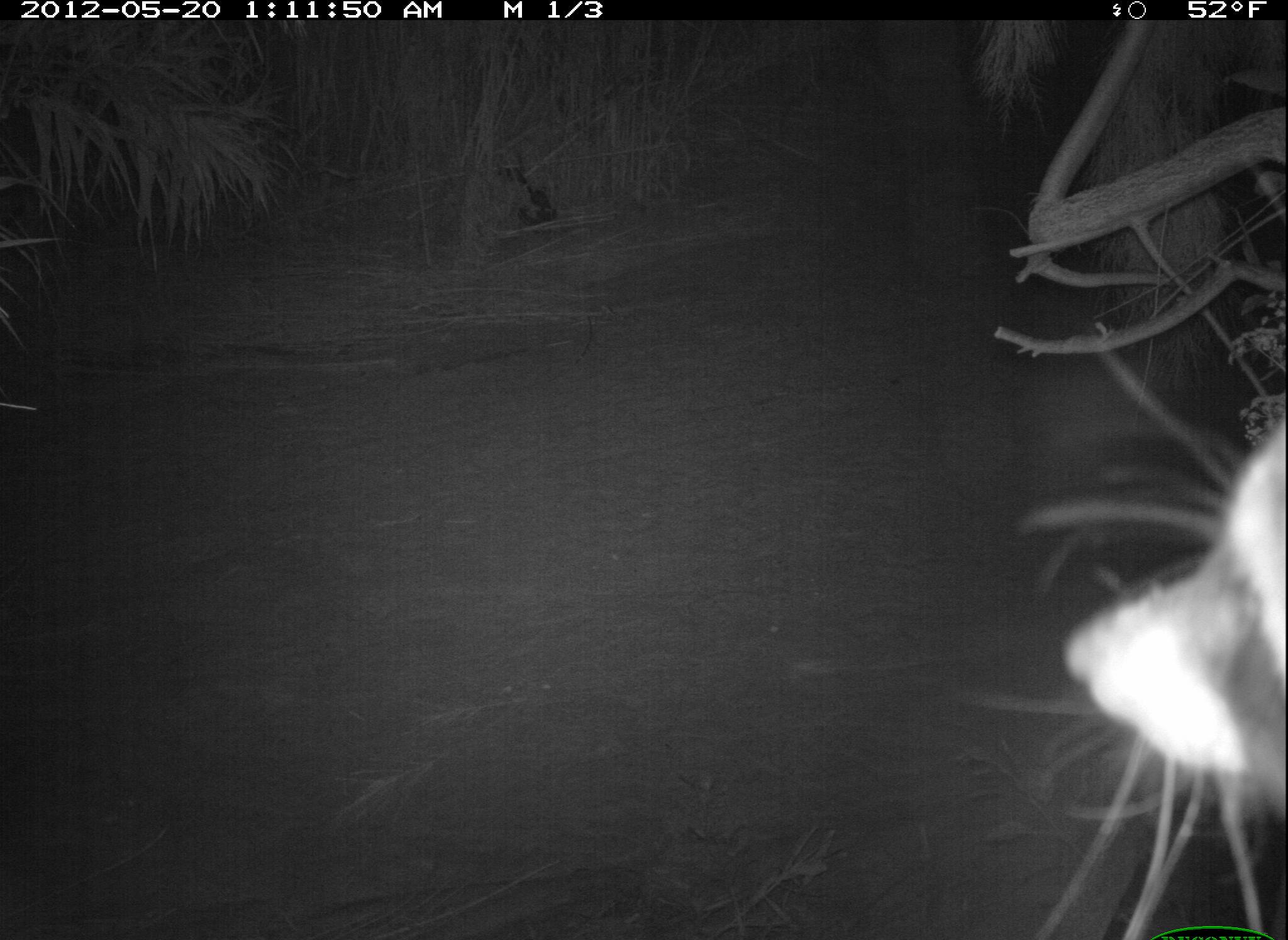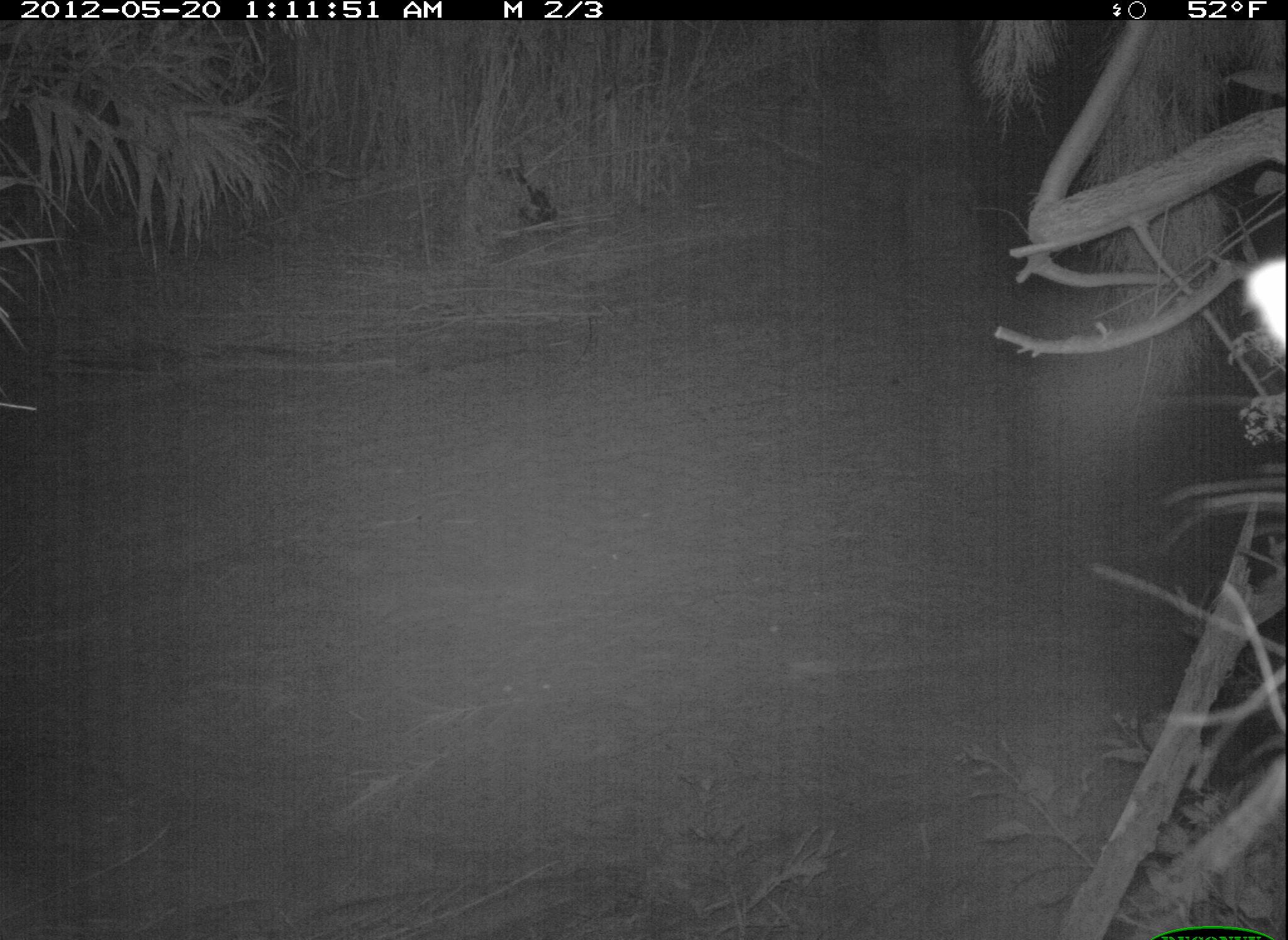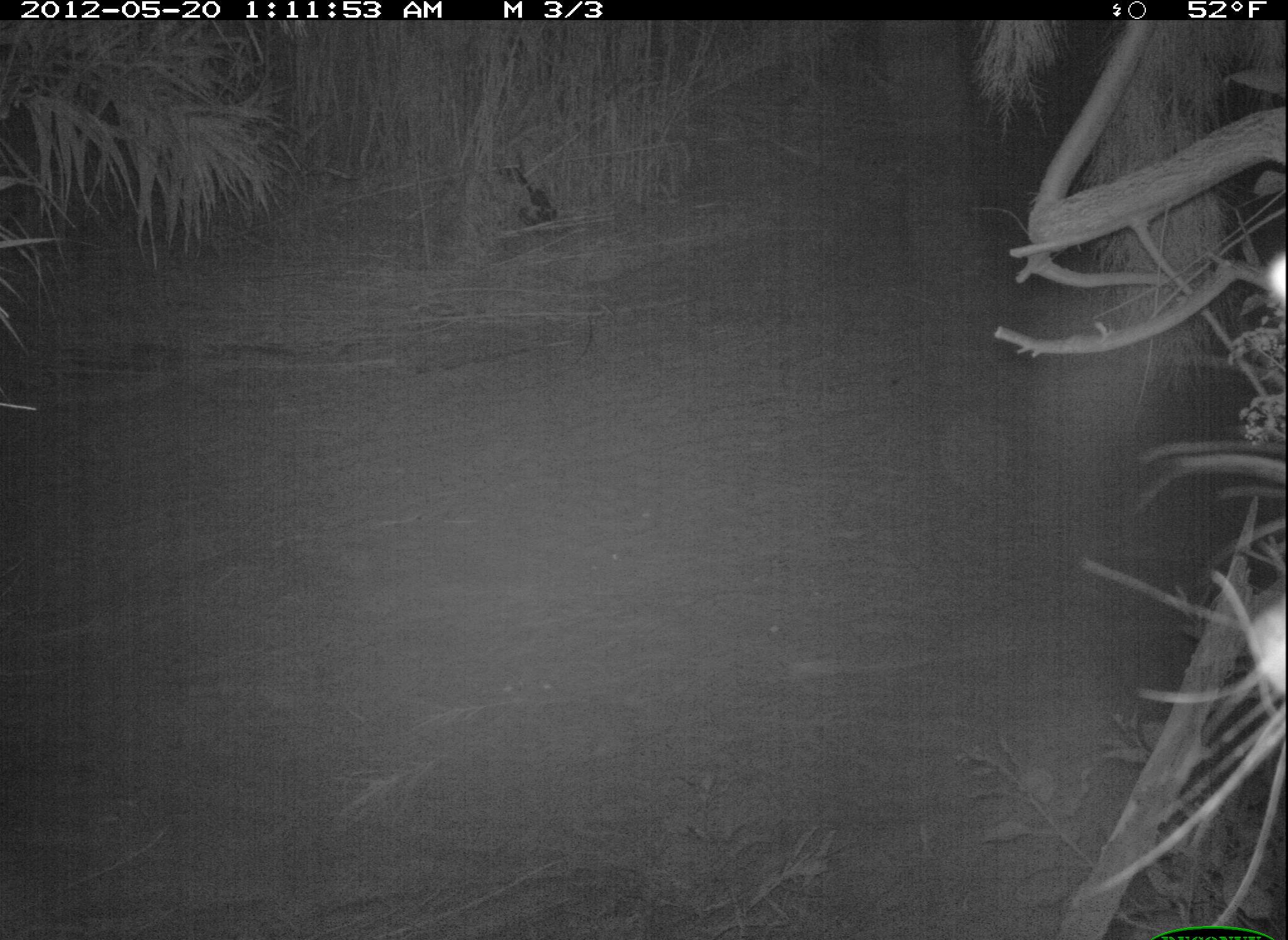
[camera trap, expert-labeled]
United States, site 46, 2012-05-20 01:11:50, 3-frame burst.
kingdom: Animalia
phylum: Chordata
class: Mammalia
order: Carnivora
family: Procyonidae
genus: Procyon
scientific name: Procyon lotor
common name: raccoon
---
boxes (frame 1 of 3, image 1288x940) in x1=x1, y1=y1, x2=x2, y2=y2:
raccoon: x1=1059, y1=385, x2=1280, y2=925